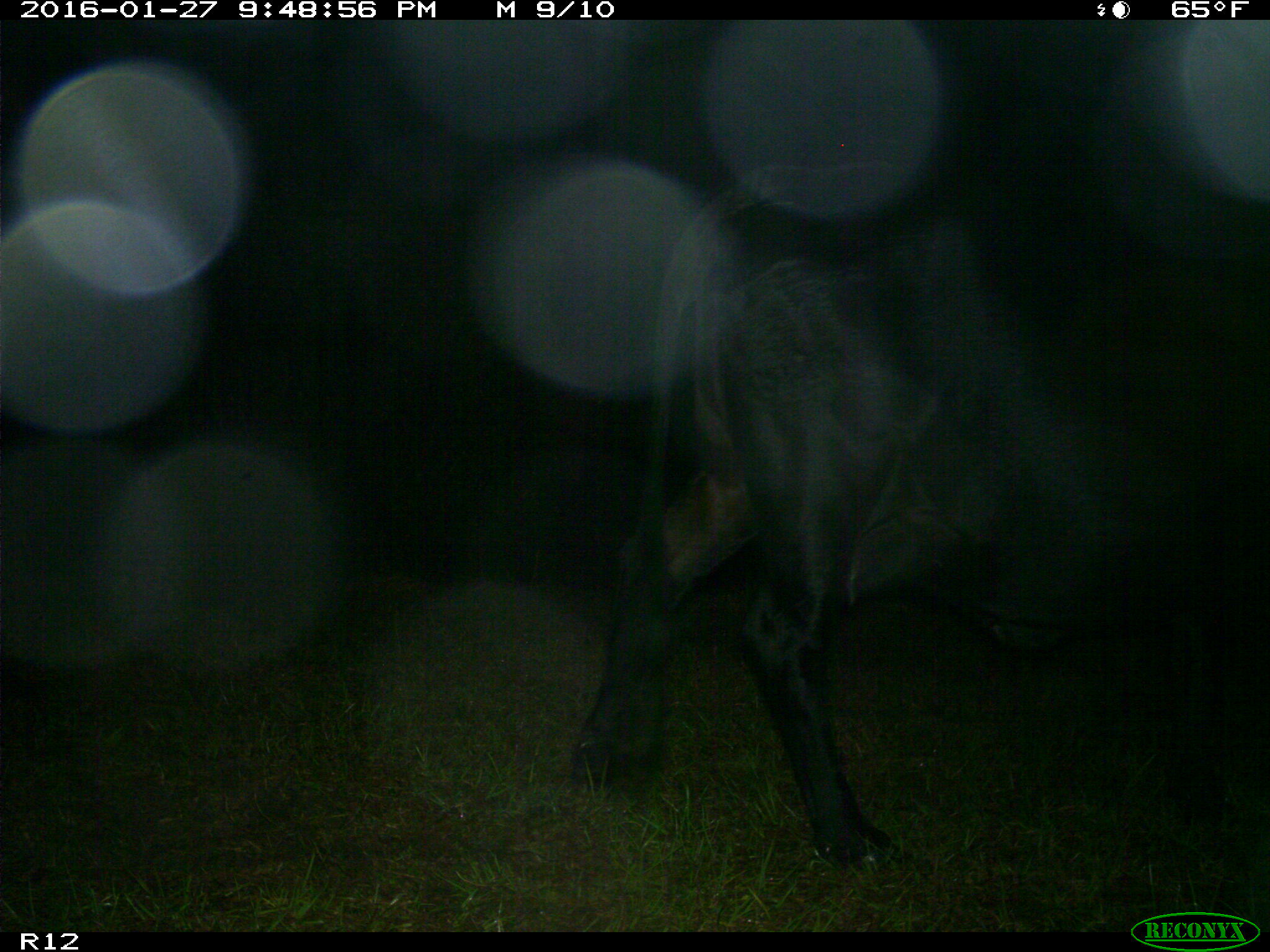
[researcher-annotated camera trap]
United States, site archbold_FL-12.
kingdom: Animalia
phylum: Chordata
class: Mammalia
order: Artiodactyla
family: Bovidae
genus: Bos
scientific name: Bos taurus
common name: domestic cow